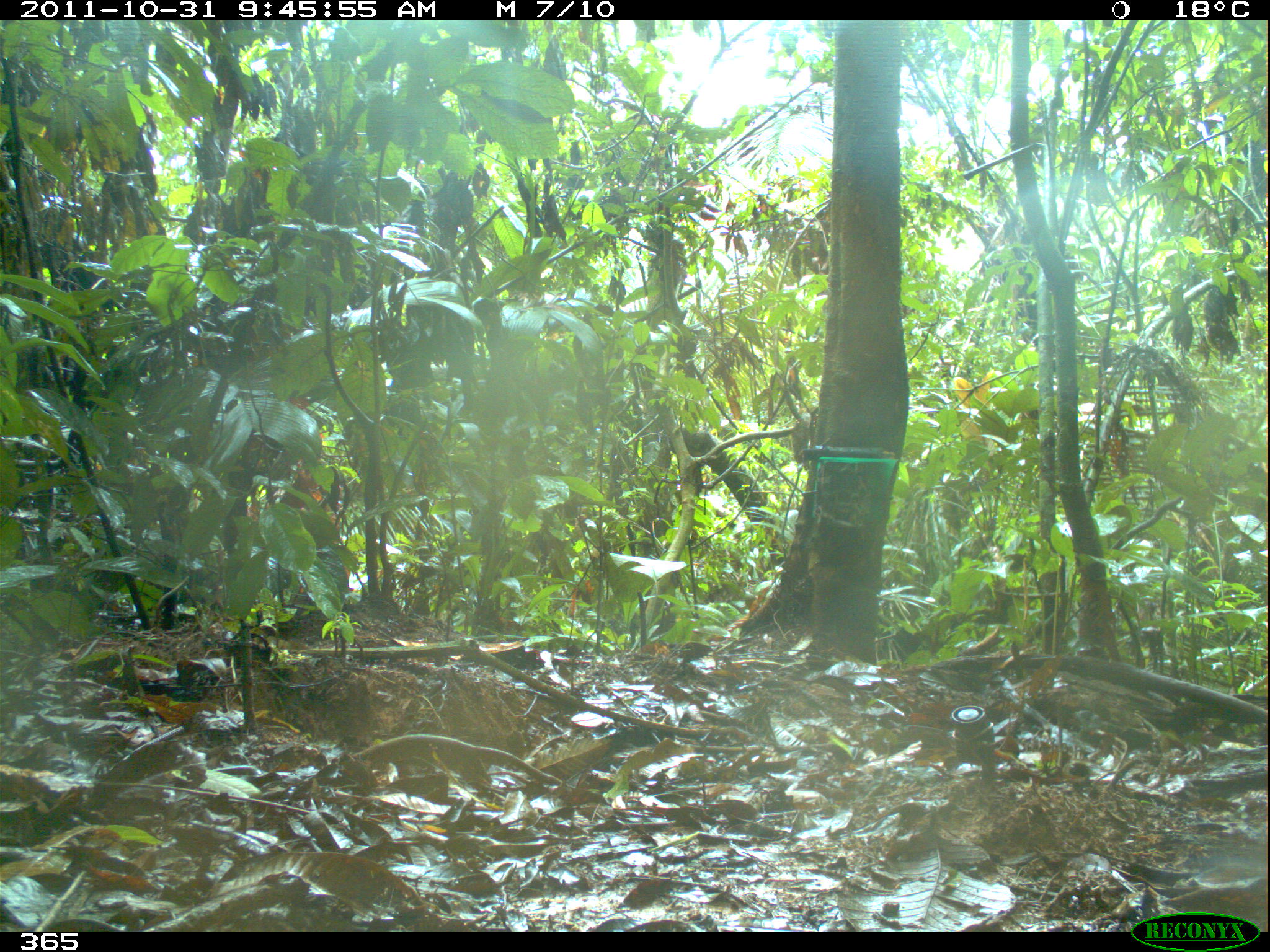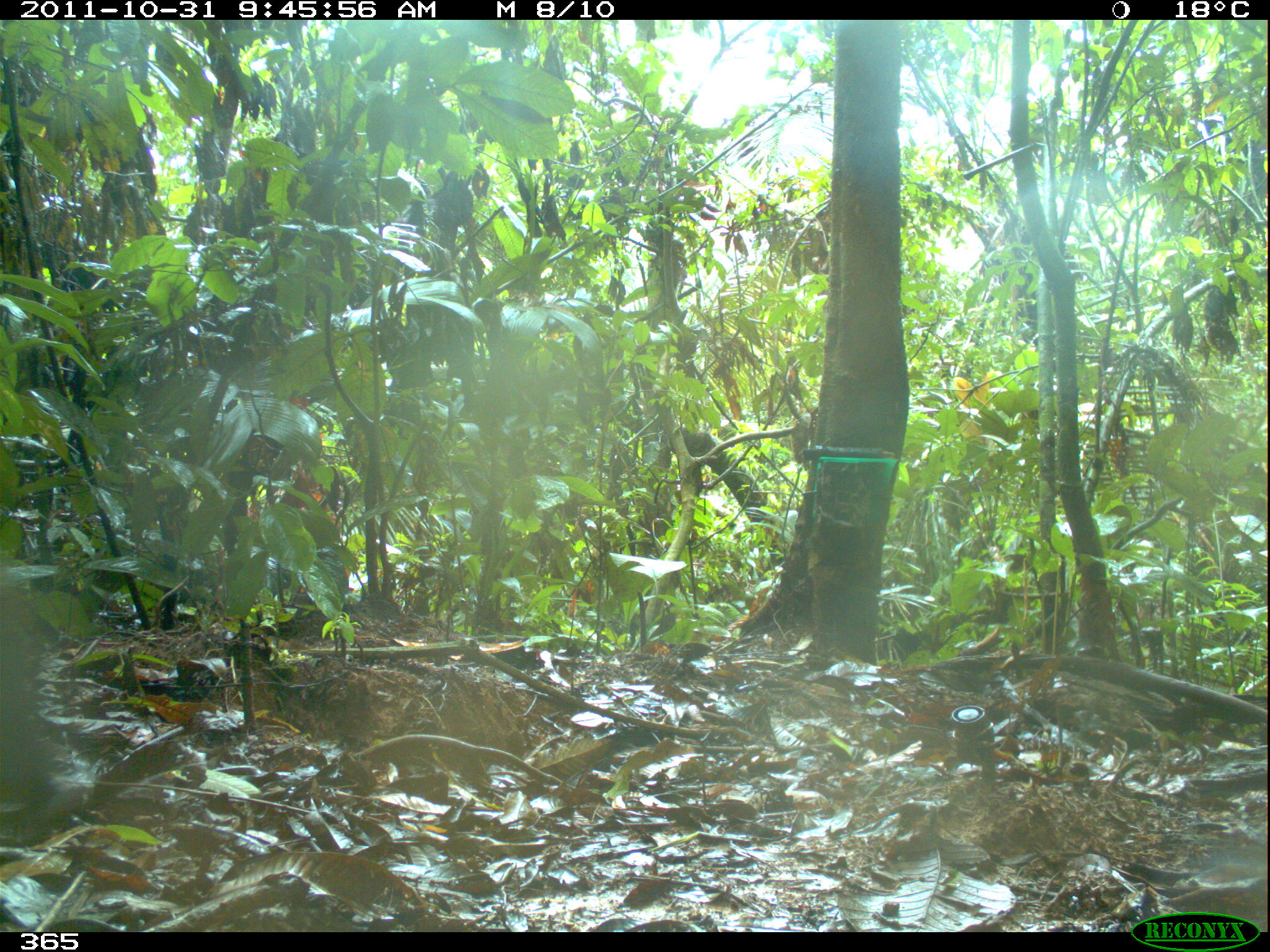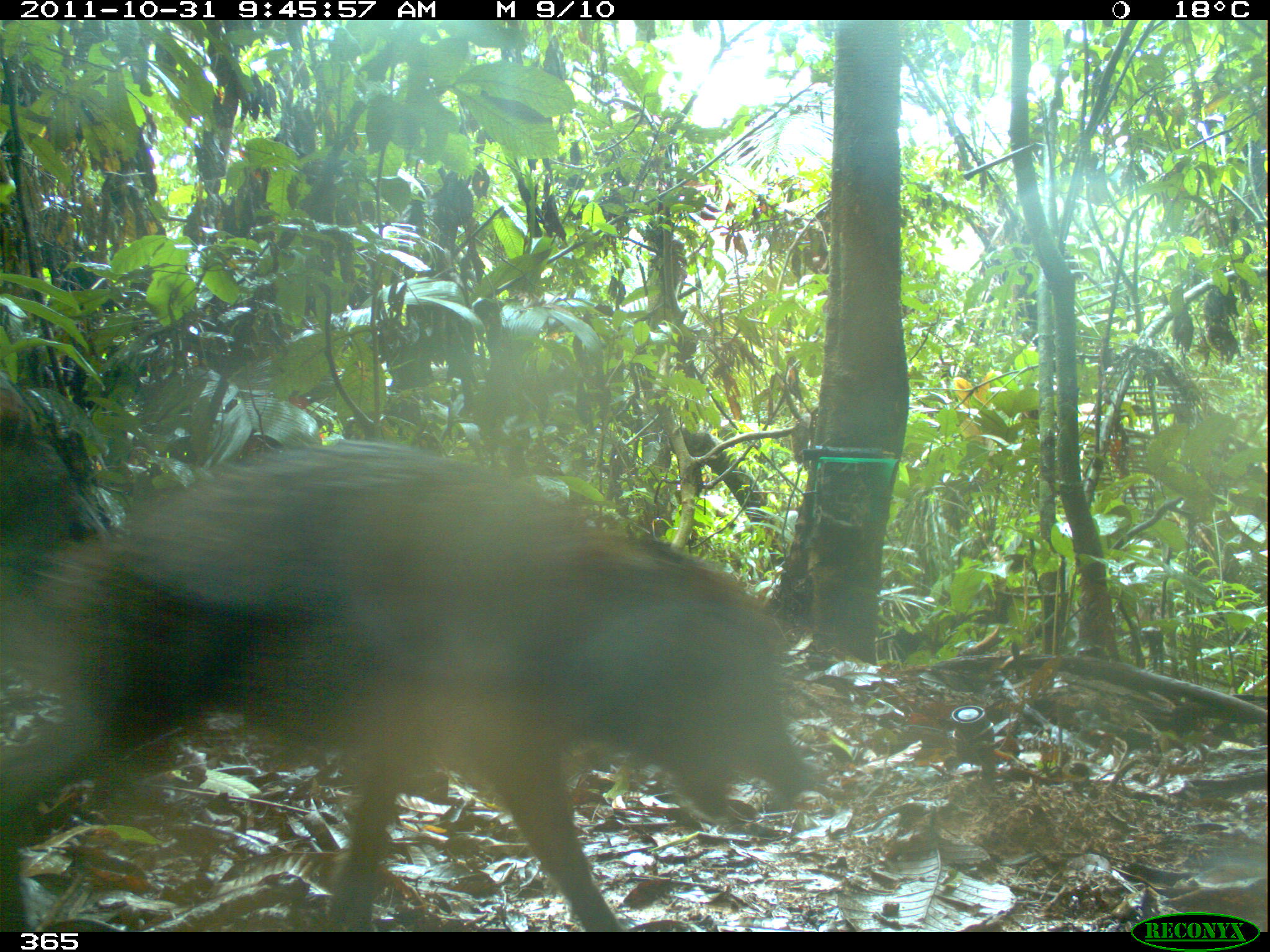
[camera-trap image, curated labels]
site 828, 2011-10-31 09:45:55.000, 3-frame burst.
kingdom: Animalia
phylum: Chordata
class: Mammalia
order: Artiodactyla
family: Tayassuidae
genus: Tayassu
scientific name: Tayassu pecari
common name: white-lipped peccary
Tayassu pecari (white-lipped peccary).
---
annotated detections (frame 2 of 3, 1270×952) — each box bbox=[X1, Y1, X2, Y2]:
tayassu pecari: bbox=[0, 577, 96, 844]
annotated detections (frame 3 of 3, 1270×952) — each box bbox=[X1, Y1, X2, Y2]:
tayassu pecari: bbox=[0, 441, 815, 932]